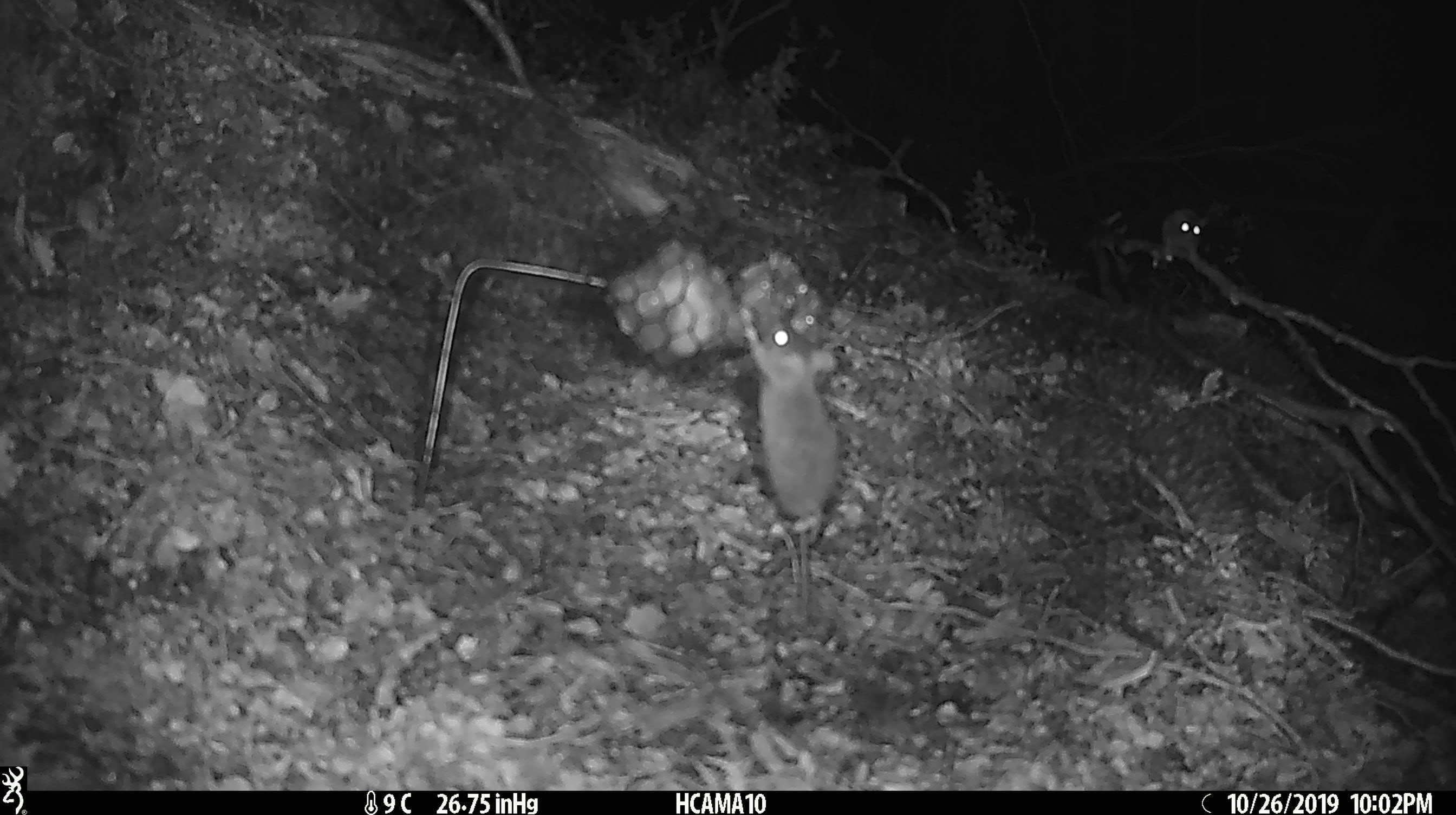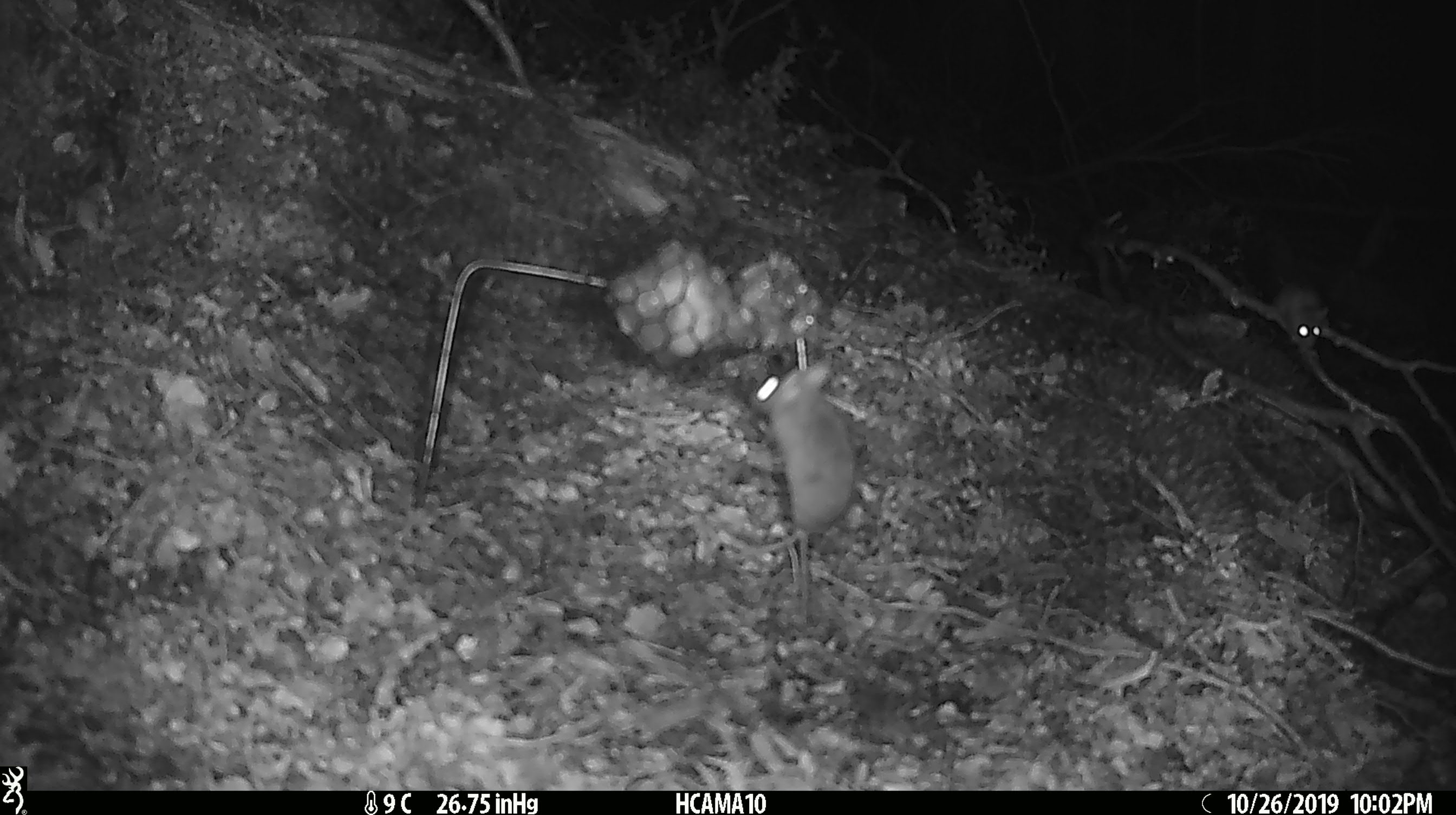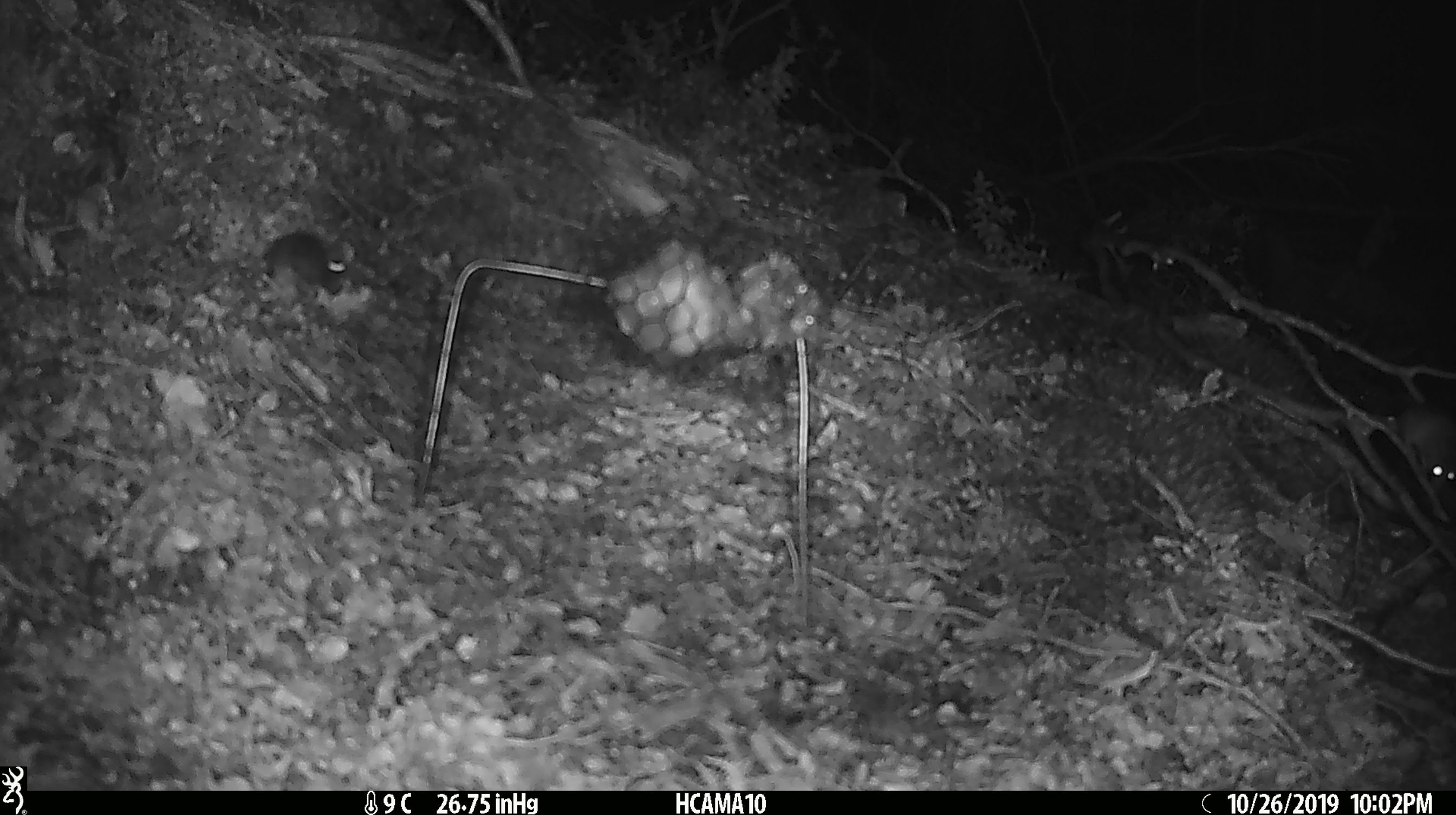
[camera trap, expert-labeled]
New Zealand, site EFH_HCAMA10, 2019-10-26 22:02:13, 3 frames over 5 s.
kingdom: Animalia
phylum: Chordata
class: Mammalia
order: Rodentia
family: Muridae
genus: Mus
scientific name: Mus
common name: mouse